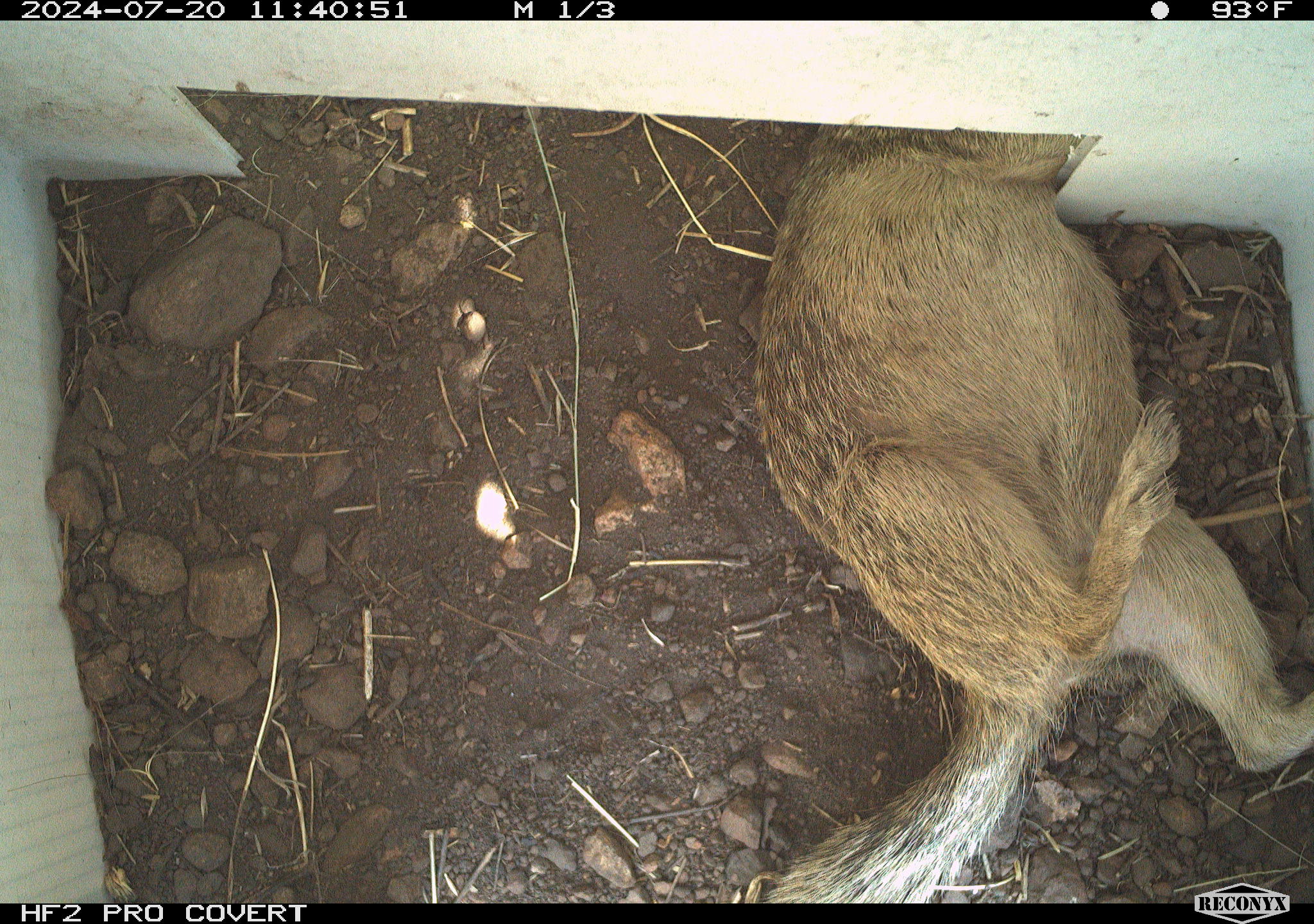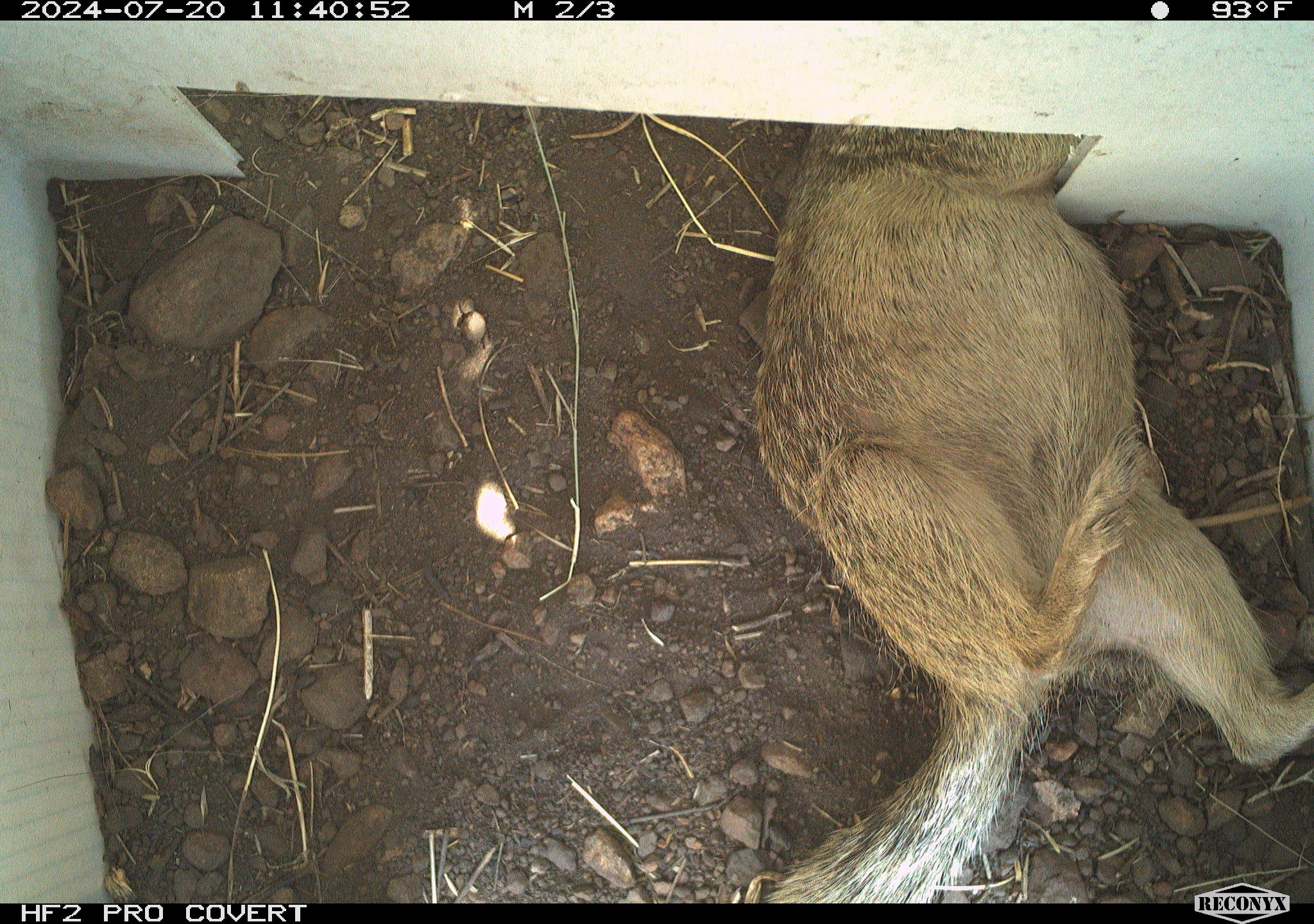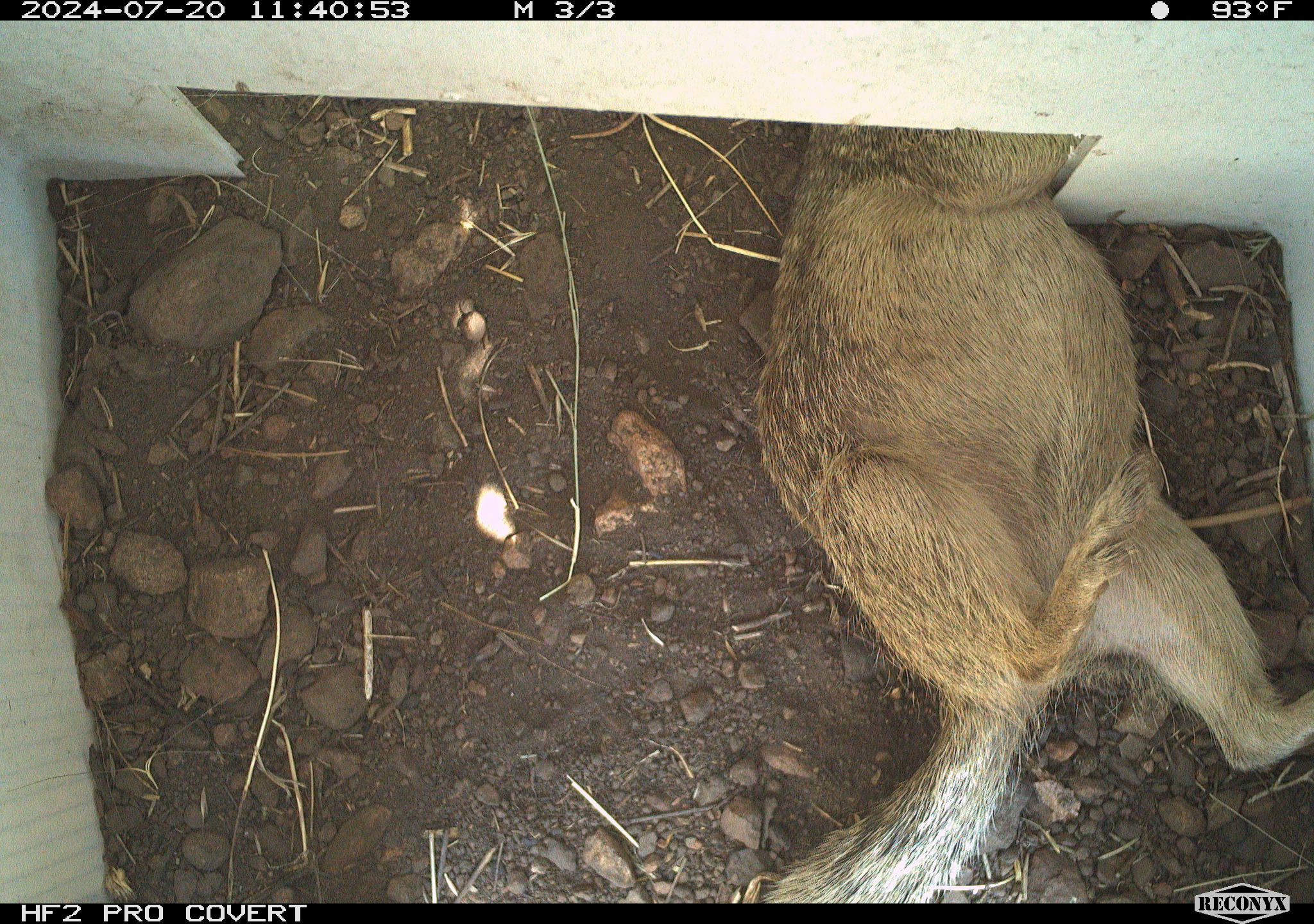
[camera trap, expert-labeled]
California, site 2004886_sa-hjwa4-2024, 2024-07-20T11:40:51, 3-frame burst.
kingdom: Animalia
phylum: Chordata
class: Mammalia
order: Rodentia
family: Sciuridae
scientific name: Sciuridae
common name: squirrels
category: sciuridae family